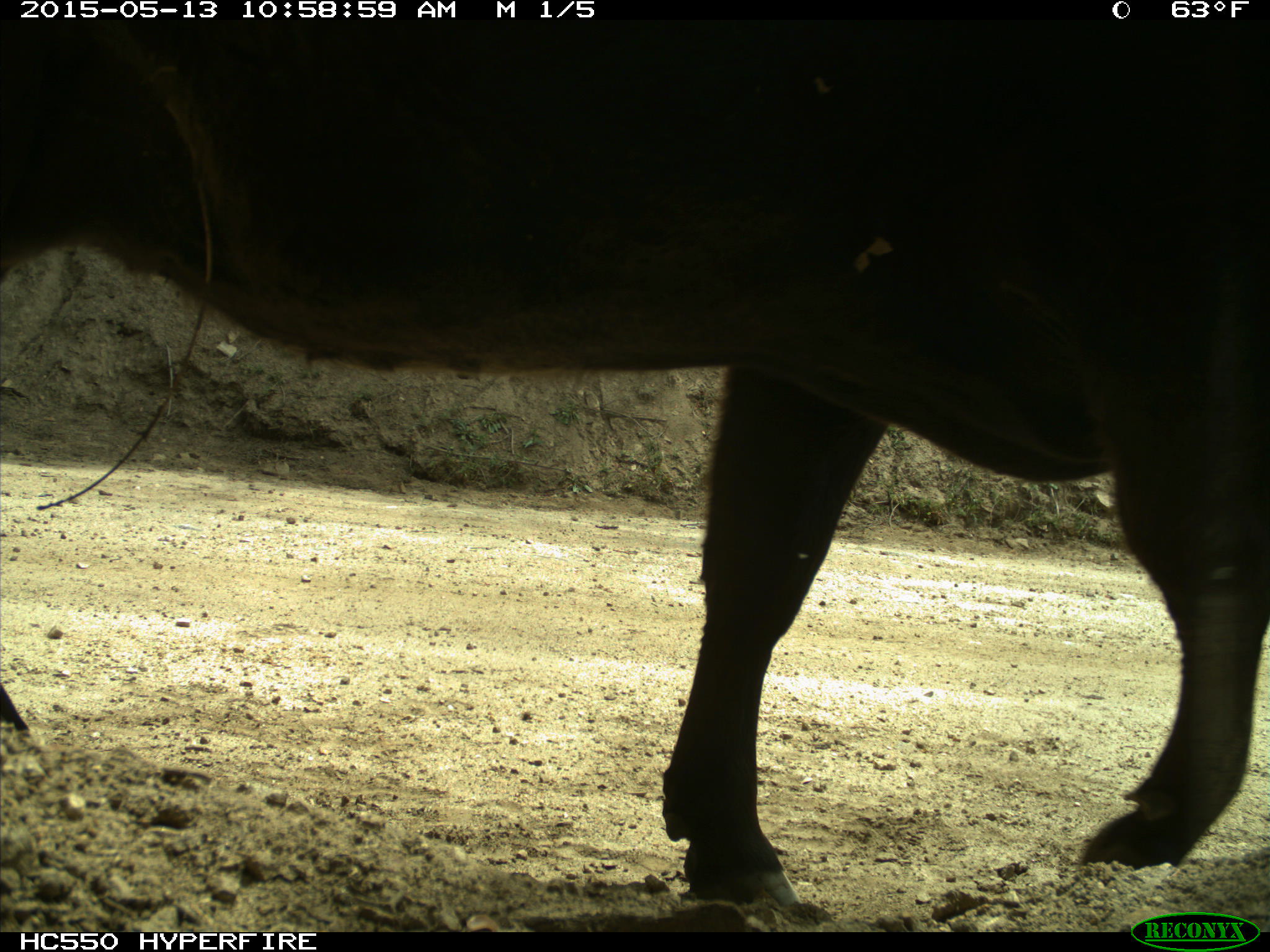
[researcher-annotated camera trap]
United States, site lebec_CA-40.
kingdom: Animalia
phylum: Chordata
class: Mammalia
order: Artiodactyla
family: Bovidae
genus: Bos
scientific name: Bos taurus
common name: domestic cow